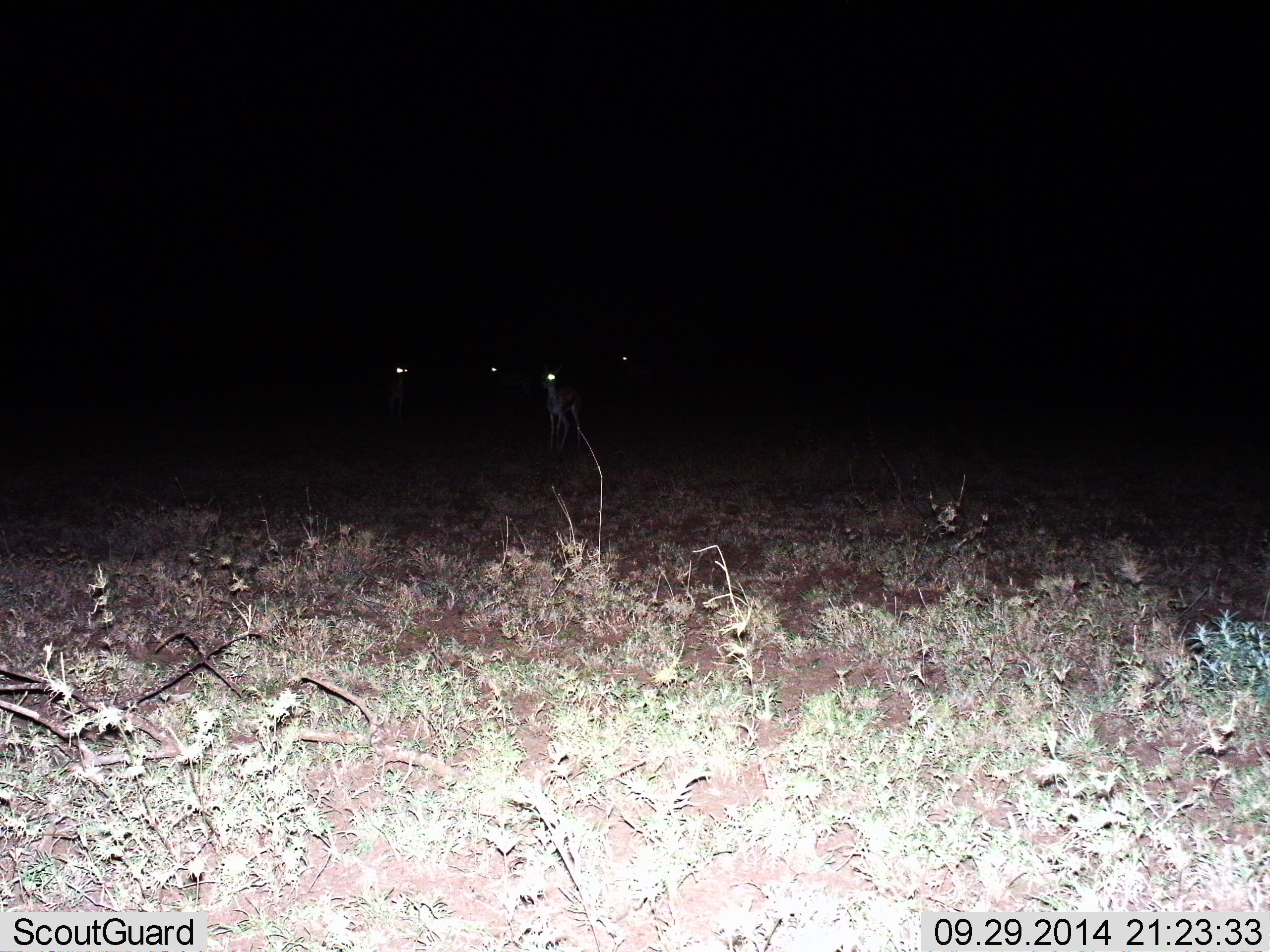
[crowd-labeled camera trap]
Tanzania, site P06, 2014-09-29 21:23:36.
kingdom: Animalia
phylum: Chordata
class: Mammalia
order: Artiodactyla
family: Bovidae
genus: Eudorcas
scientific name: Eudorcas thomsonii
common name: thomson's gazelle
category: gazellethomsons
Gazellethomsons (thomson's gazelle) (Eudorcas thomsonii), count 4. Behavior (volunteer vote fractions): standing 89%, resting 0%, moving 11%, interacting 0%. Young present (vote fraction): 0%. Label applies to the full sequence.